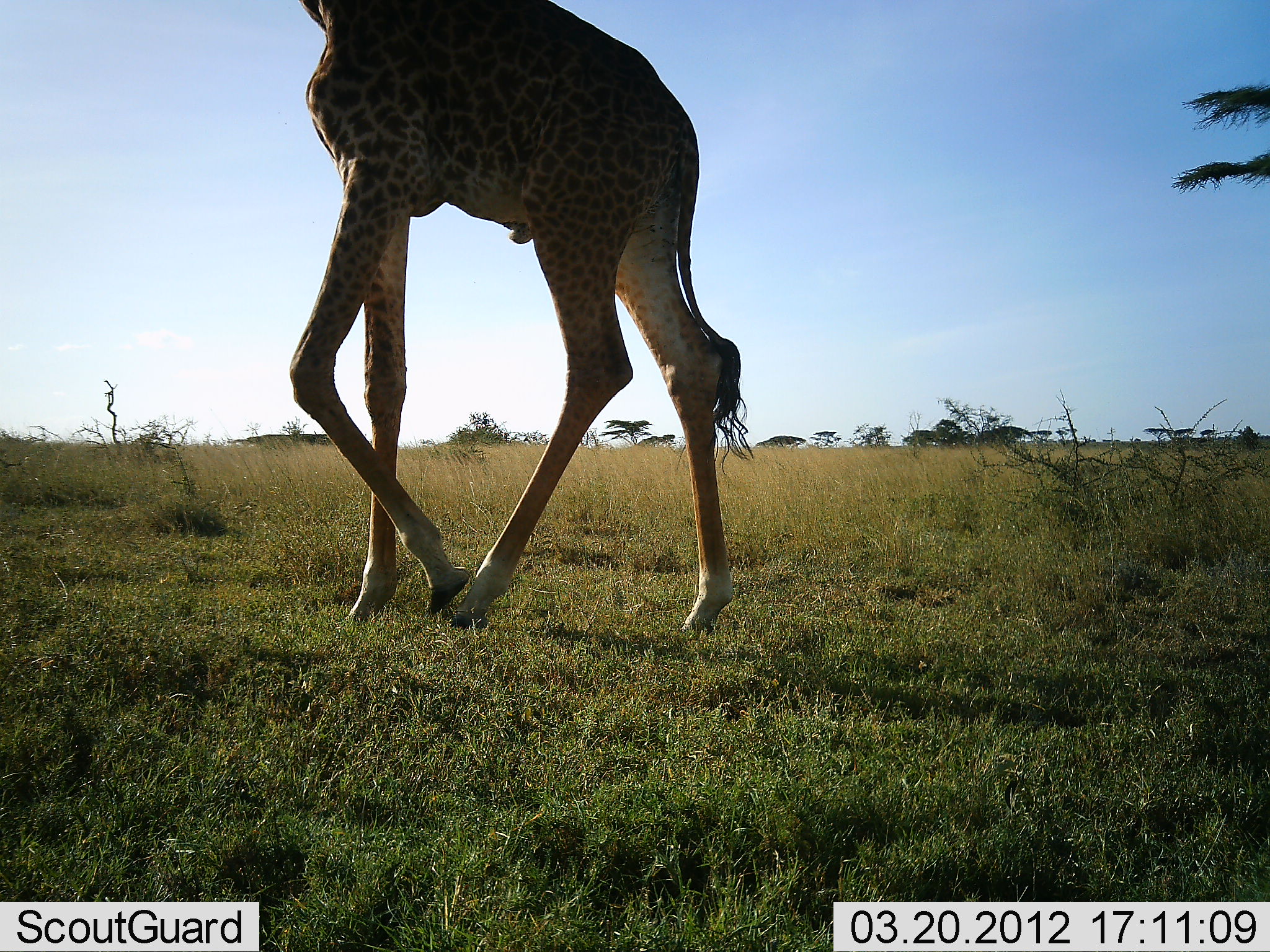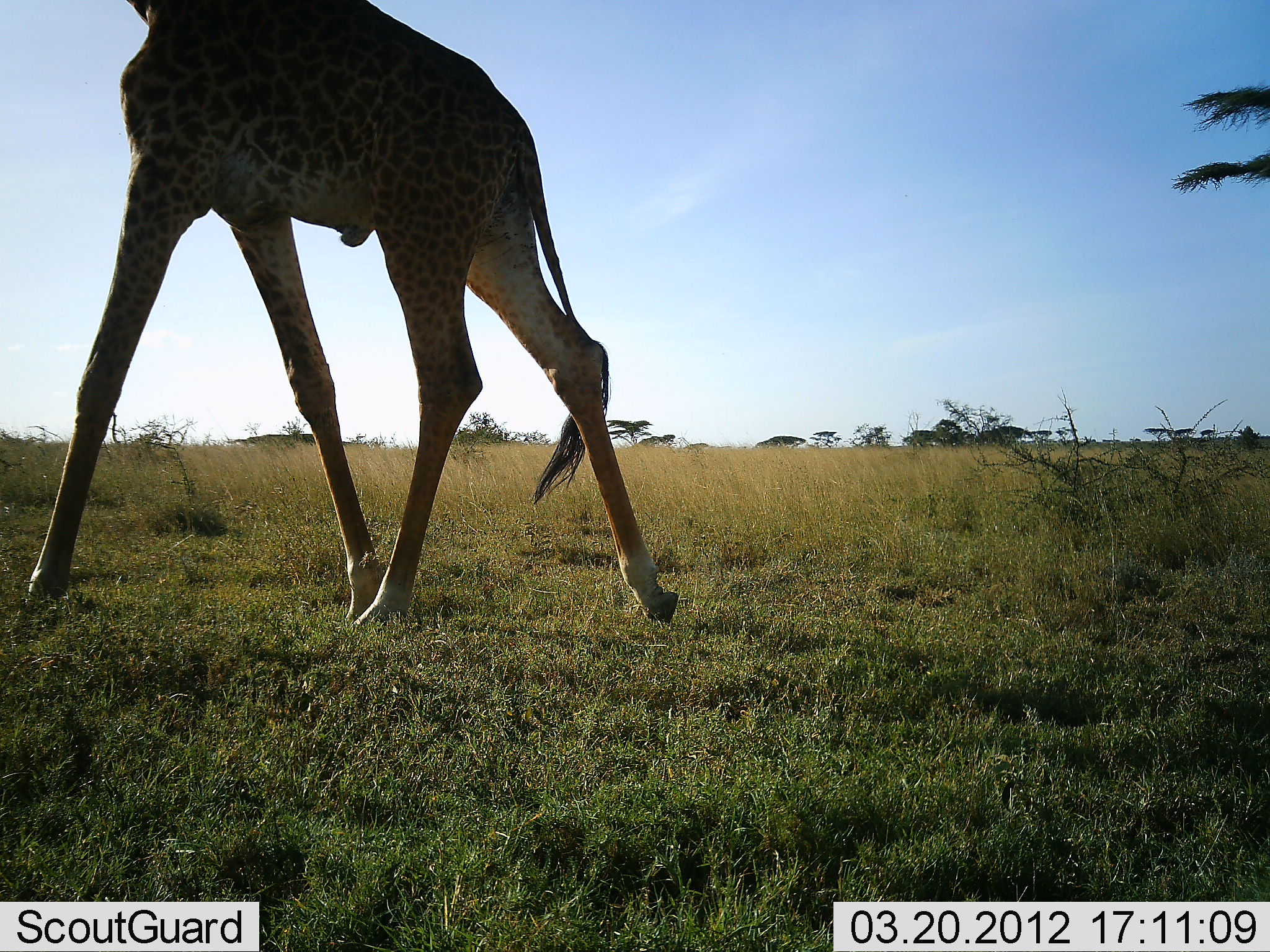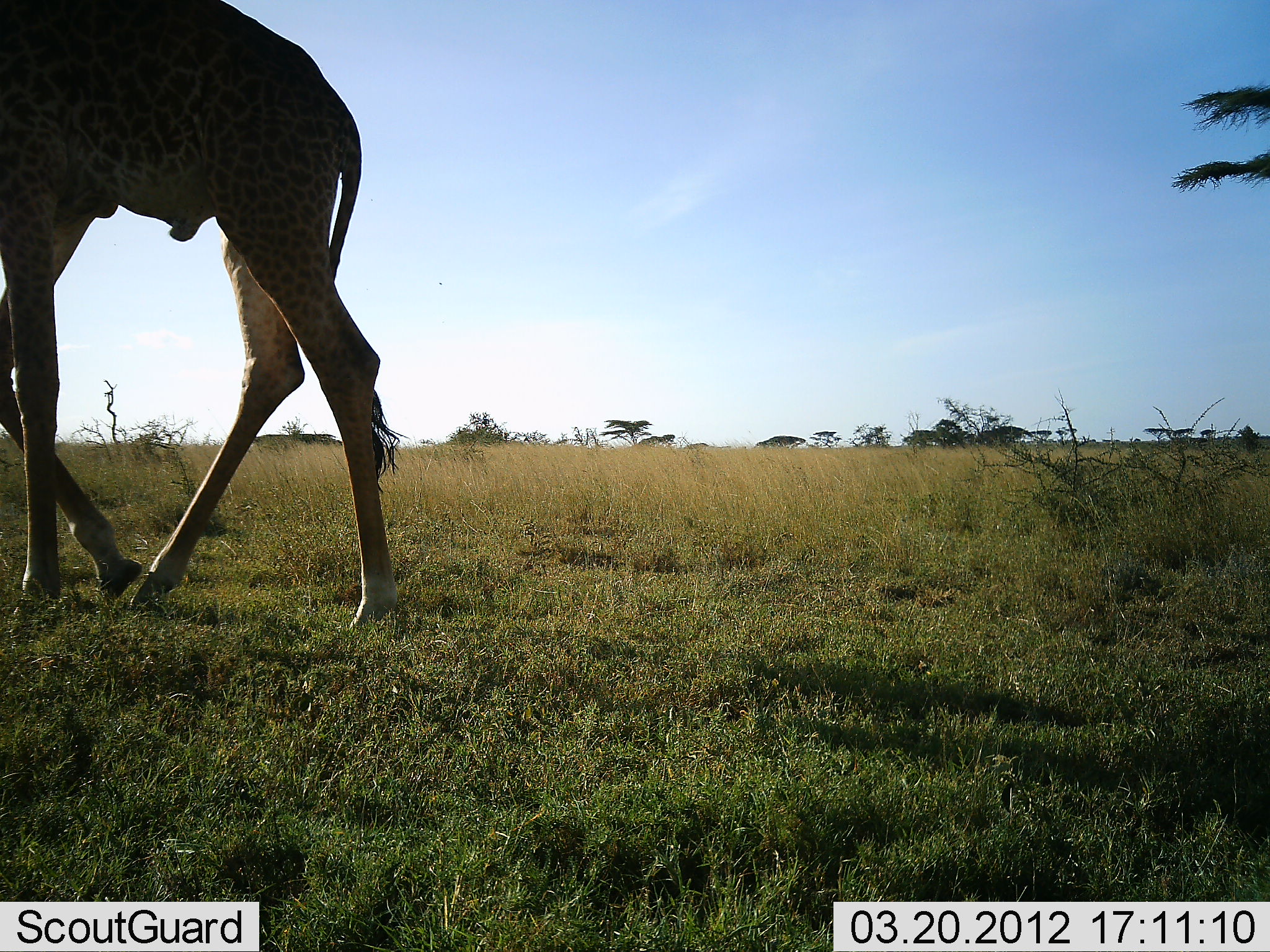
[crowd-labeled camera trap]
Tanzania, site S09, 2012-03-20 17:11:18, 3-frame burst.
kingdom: Animalia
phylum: Chordata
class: Mammalia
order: Artiodactyla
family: Giraffidae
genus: Giraffa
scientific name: Giraffa camelopardalis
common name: giraffe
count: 1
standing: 5%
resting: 0%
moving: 100%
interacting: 0%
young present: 0%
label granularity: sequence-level